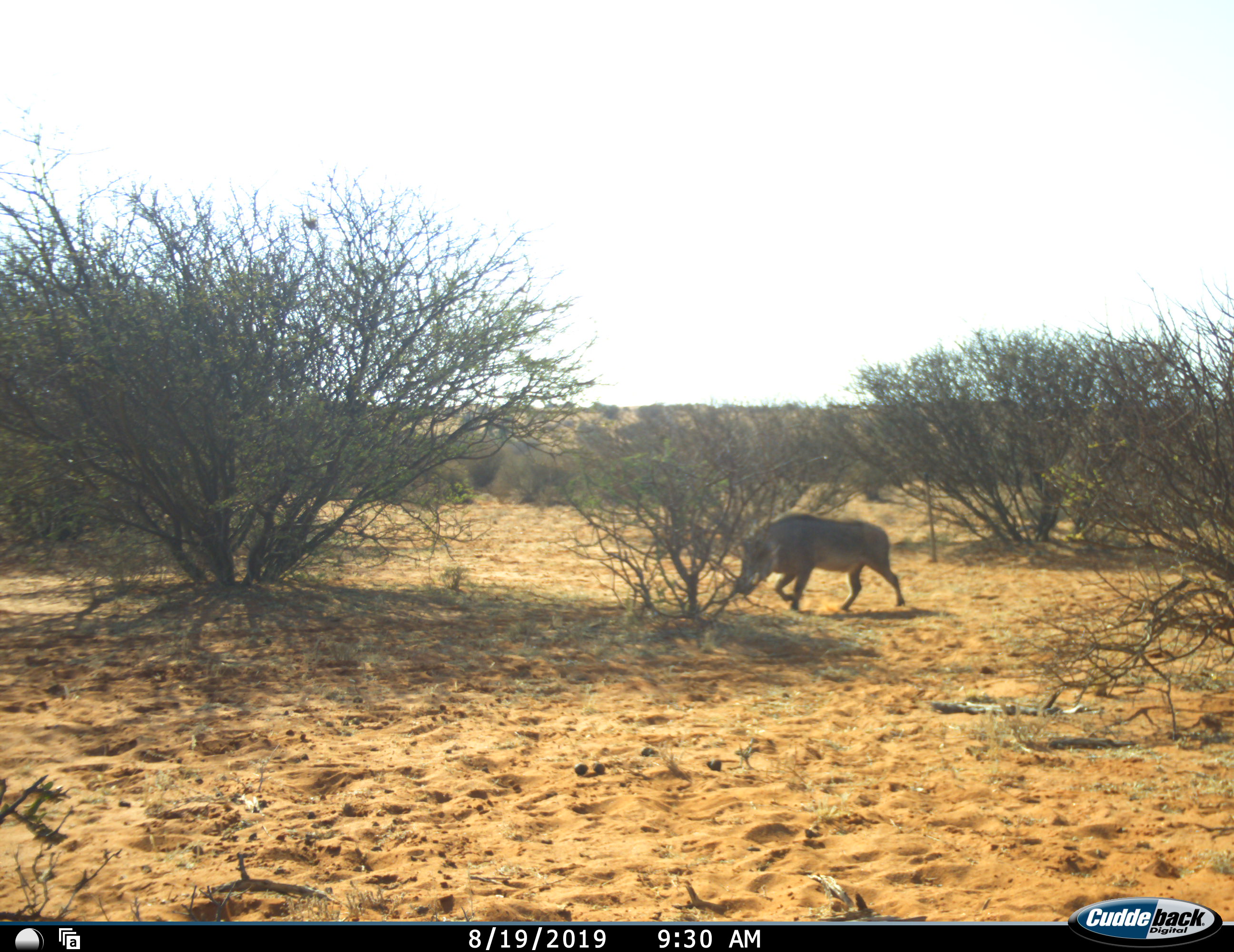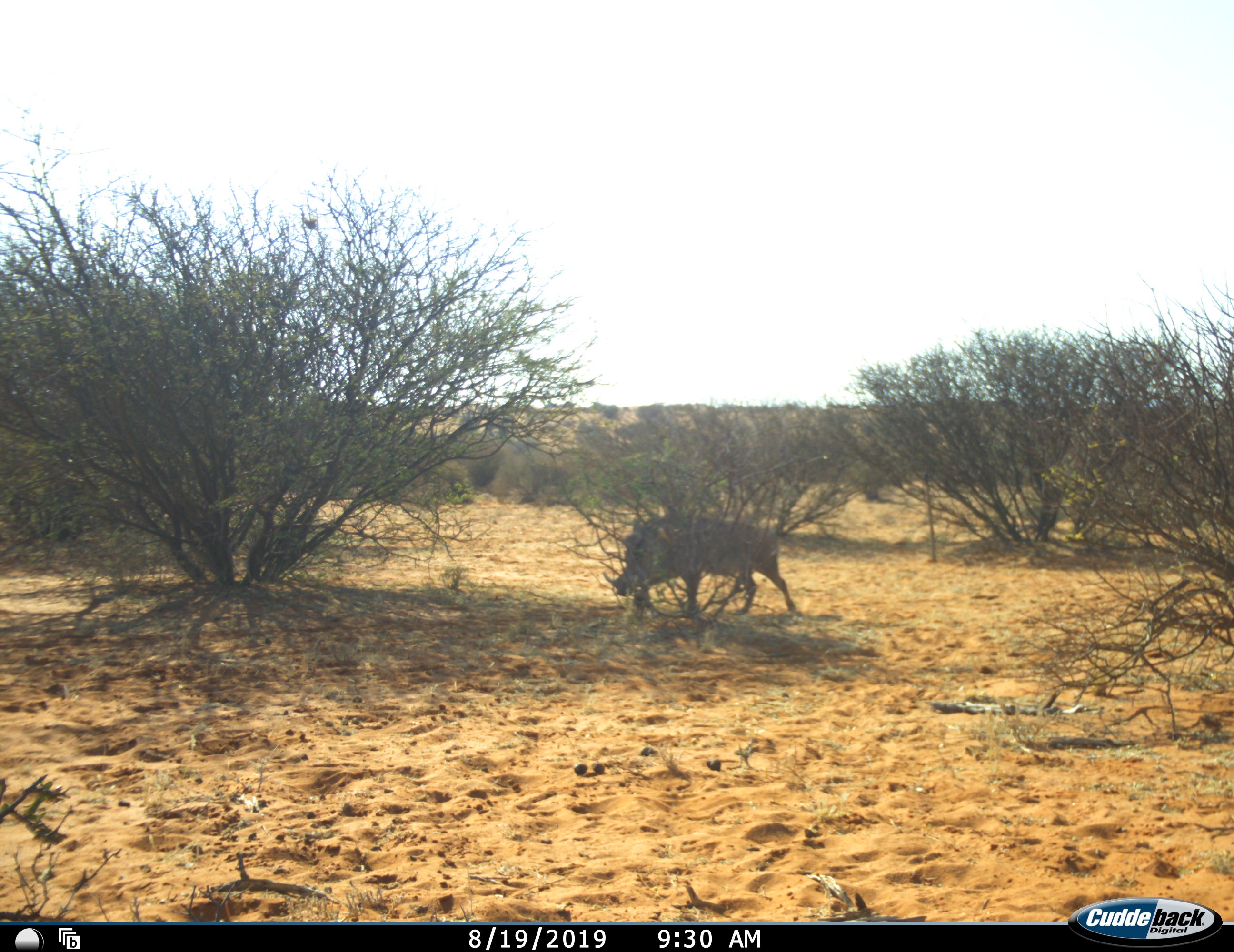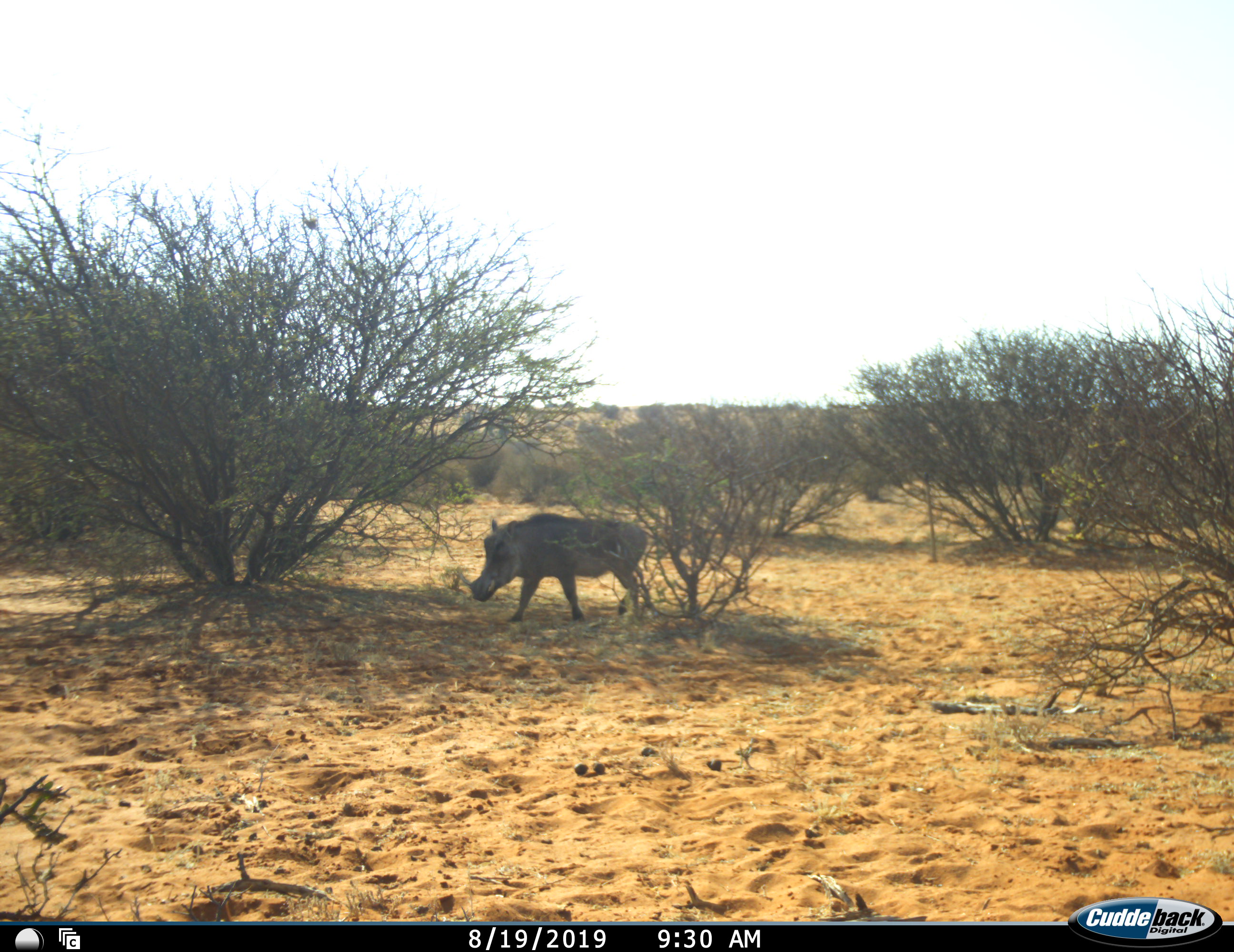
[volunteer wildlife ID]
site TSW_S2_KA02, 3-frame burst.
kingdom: Animalia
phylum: Chordata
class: Mammalia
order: Artiodactyla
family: Suidae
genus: Phacochoerus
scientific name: Phacochoerus africanus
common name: warthog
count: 1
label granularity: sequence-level